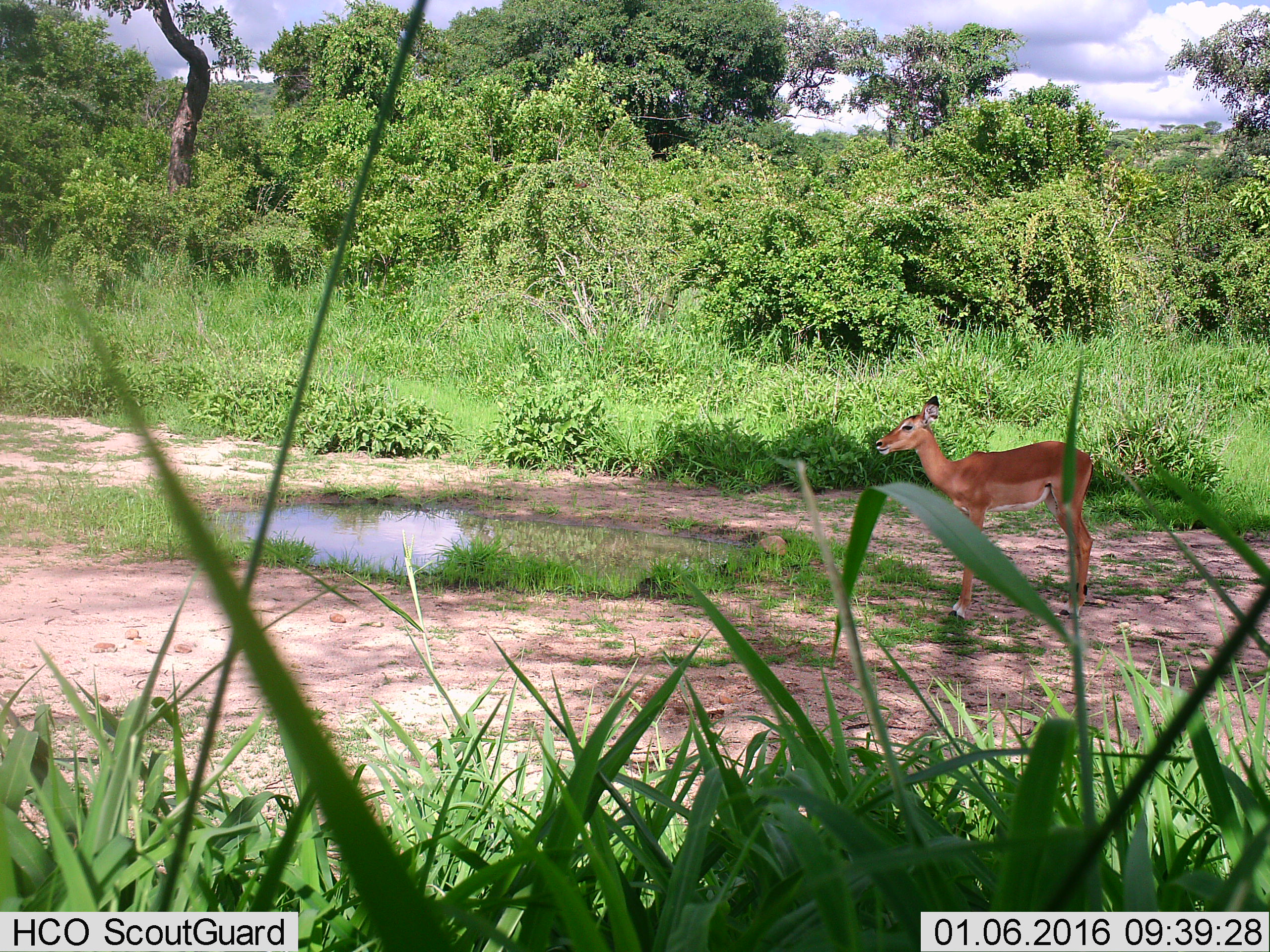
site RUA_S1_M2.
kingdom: Animalia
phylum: Chordata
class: Mammalia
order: Artiodactyla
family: Bovidae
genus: Aepyceros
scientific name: Aepyceros melampus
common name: impala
Impala (Aepyceros melampus), count 1. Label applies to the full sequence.